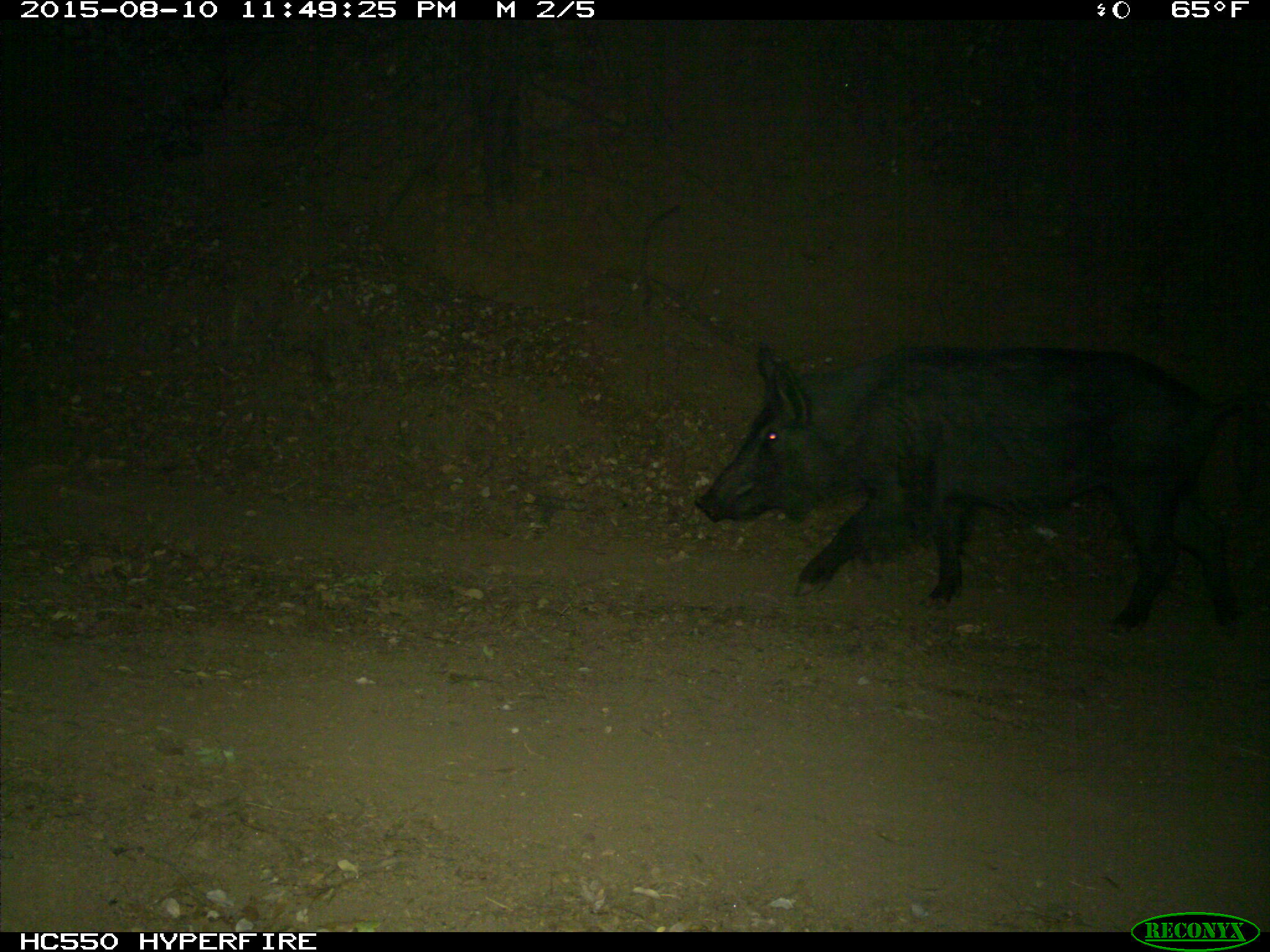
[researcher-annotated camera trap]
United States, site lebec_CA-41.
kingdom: Animalia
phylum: Chordata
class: Mammalia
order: Artiodactyla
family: Suidae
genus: Sus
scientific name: Sus scrofa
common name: wild boar